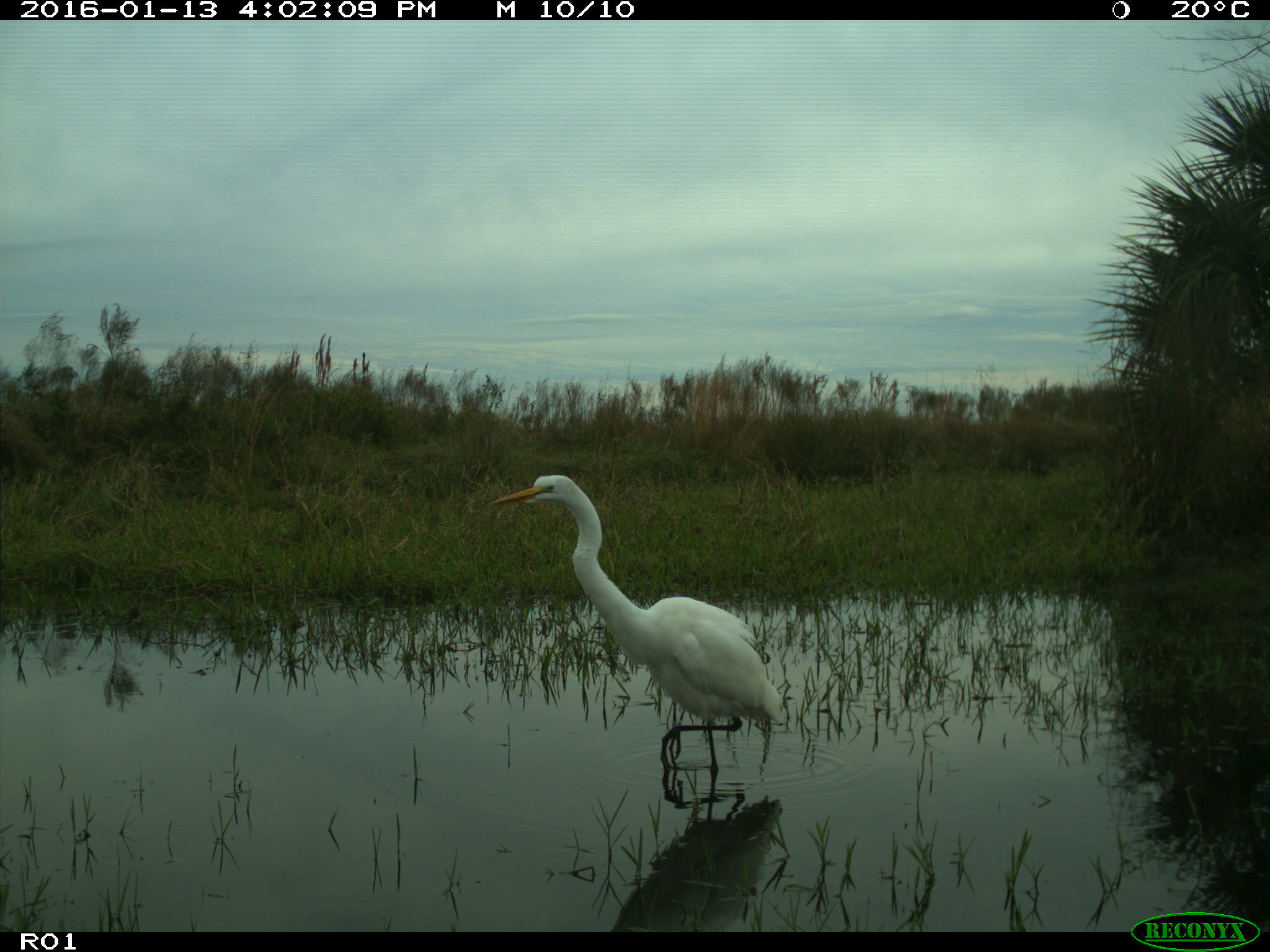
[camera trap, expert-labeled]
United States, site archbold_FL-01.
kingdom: Animalia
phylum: Chordata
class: Aves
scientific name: Aves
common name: birds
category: unidentified bird